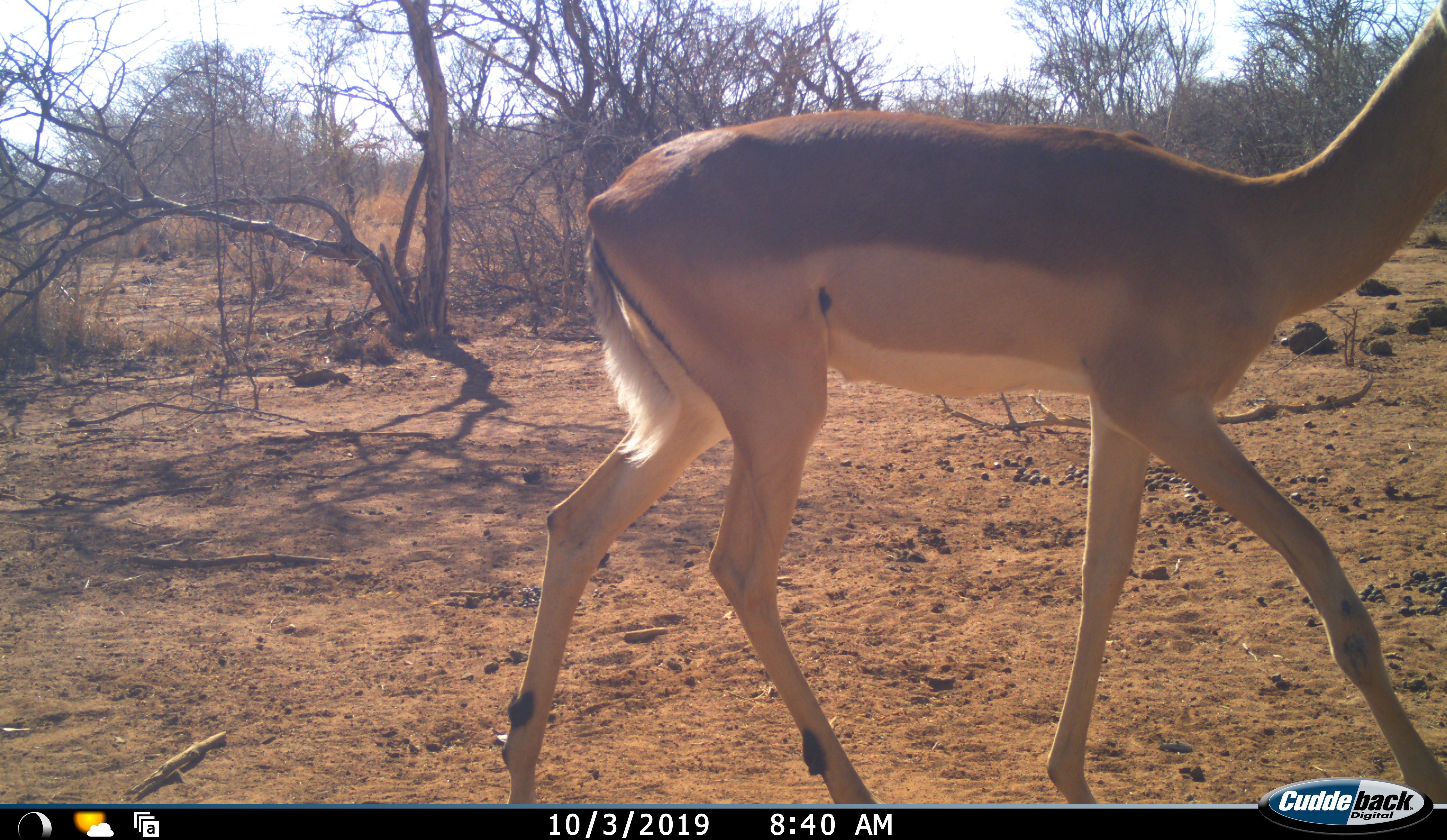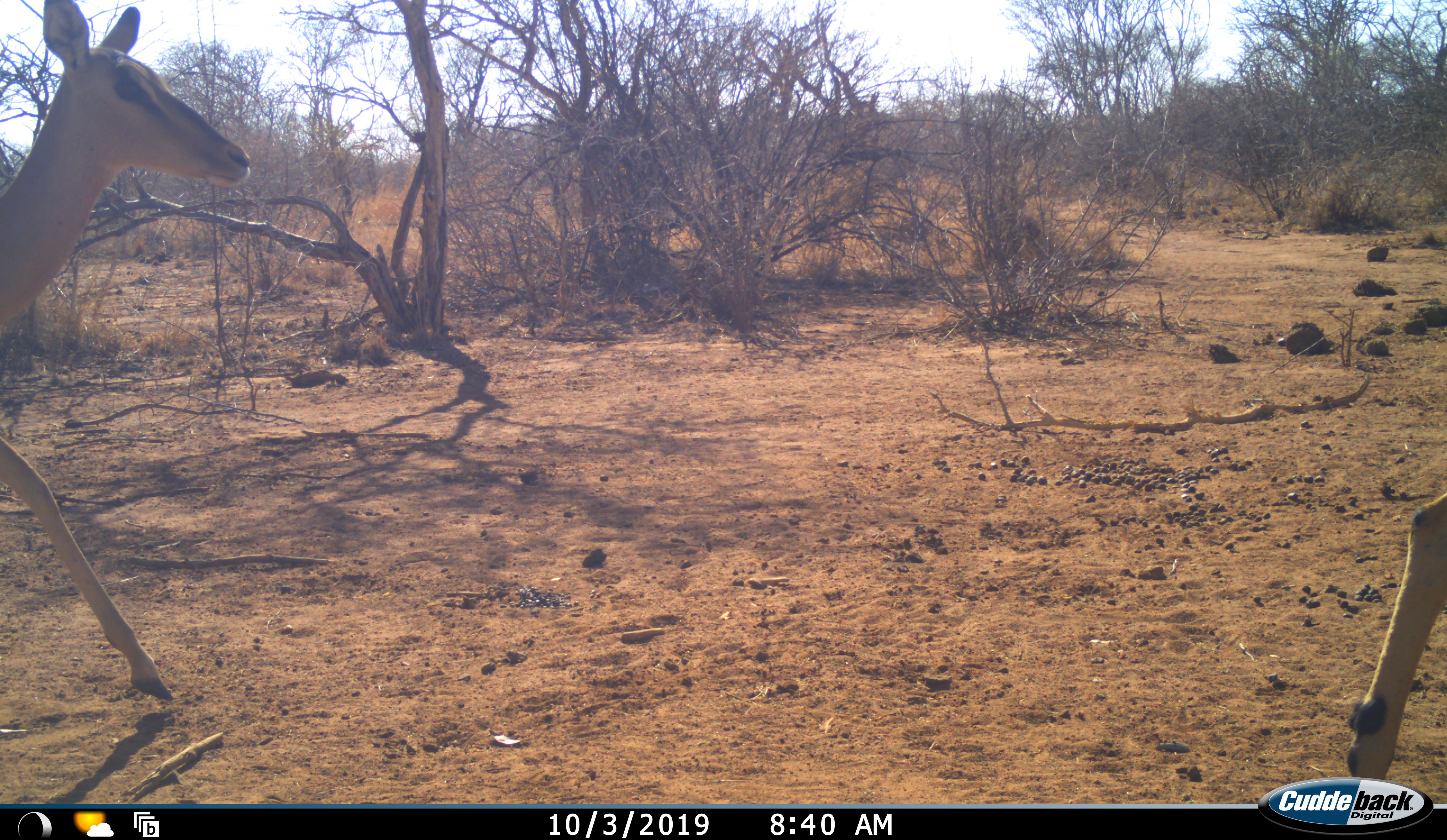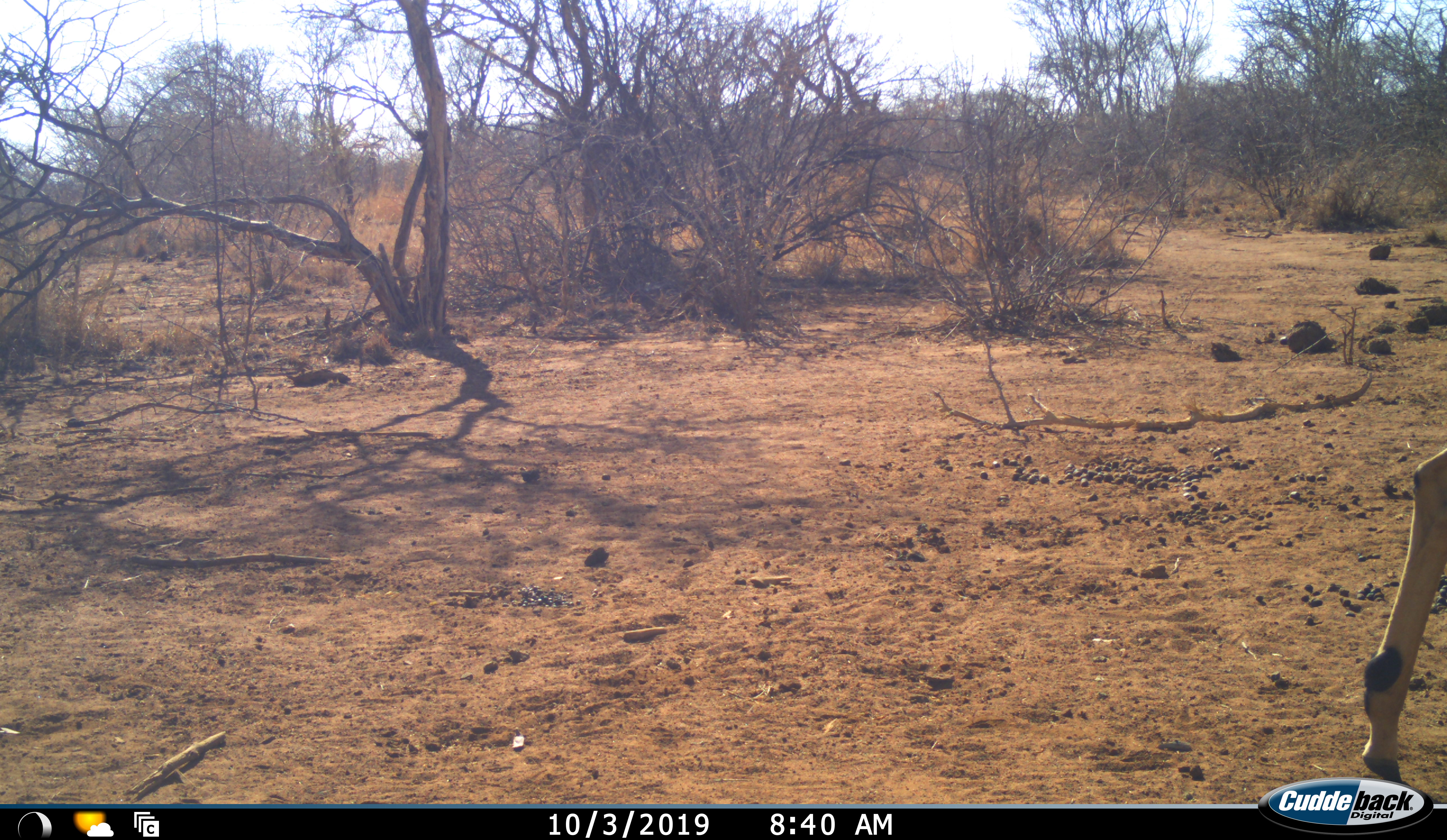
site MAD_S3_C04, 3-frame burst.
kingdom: Animalia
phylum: Chordata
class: Mammalia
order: Artiodactyla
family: Bovidae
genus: Aepyceros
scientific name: Aepyceros melampus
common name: impala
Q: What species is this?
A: Impala (Aepyceros melampus).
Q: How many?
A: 2.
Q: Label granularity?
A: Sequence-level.